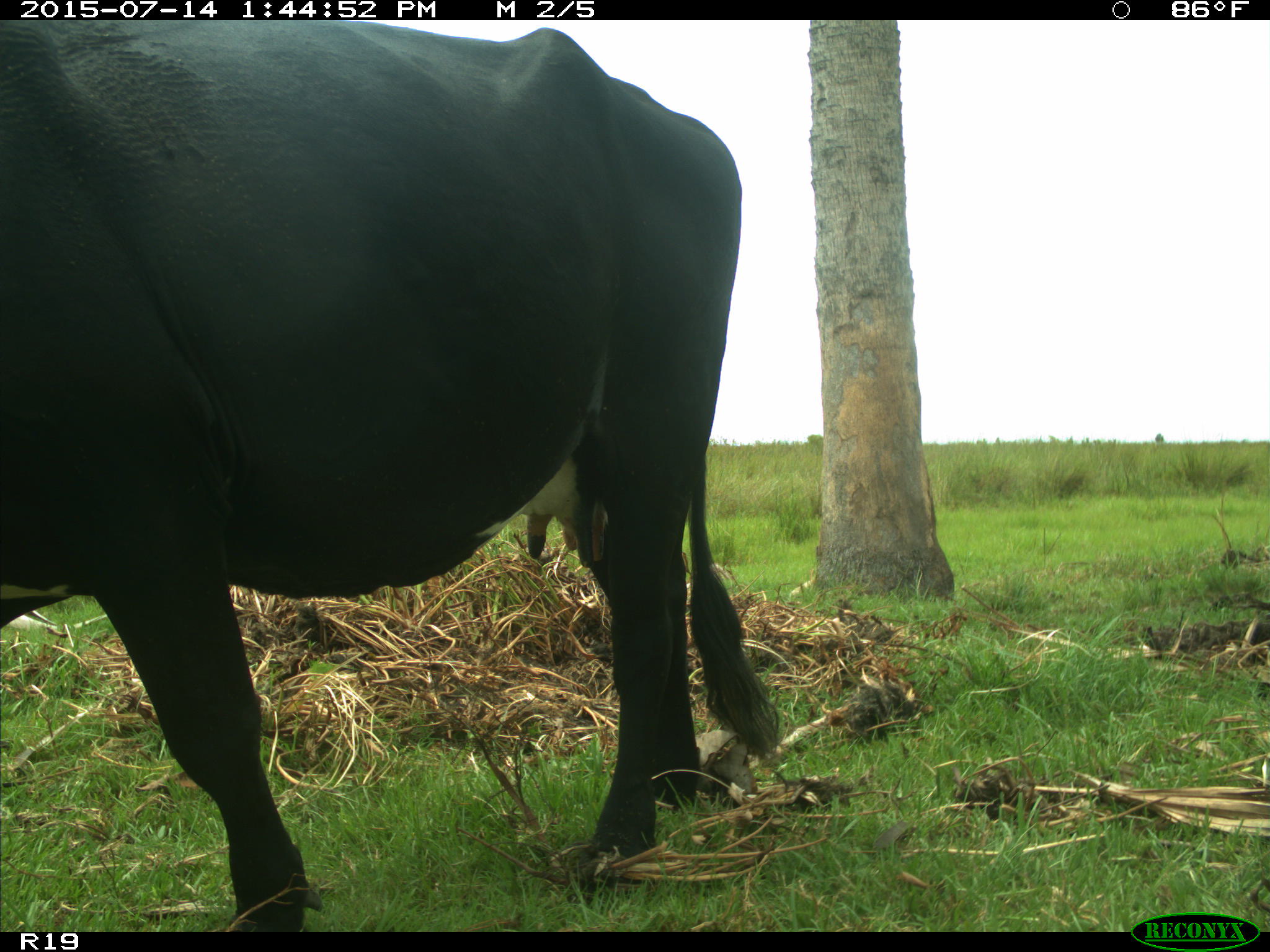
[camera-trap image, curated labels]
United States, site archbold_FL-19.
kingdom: Animalia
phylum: Chordata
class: Mammalia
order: Artiodactyla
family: Bovidae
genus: Bos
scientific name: Bos taurus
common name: domestic cow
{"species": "Bos taurus (domestic cow)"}